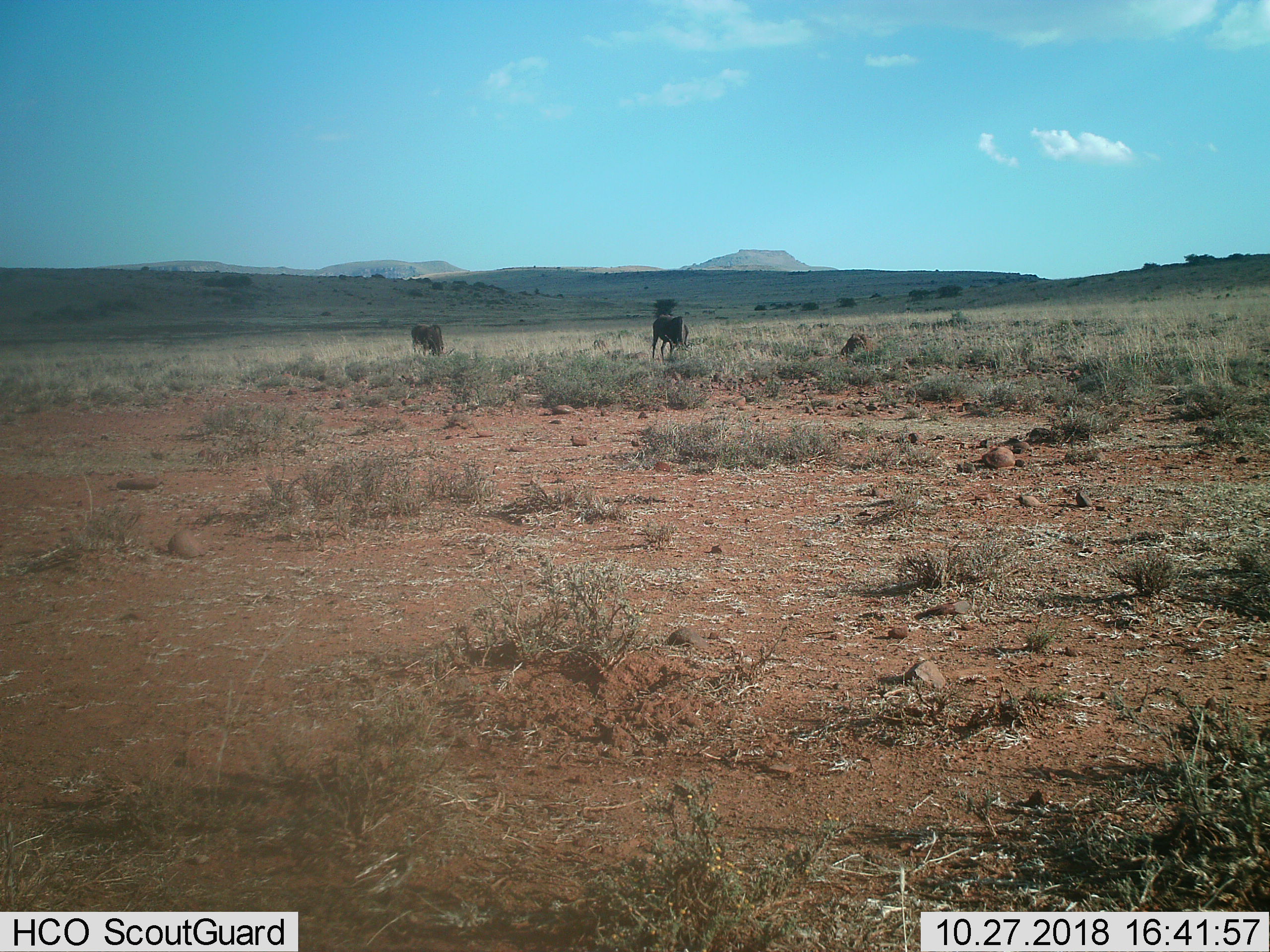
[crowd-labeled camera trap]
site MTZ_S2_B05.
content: unidentified animal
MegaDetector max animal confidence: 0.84